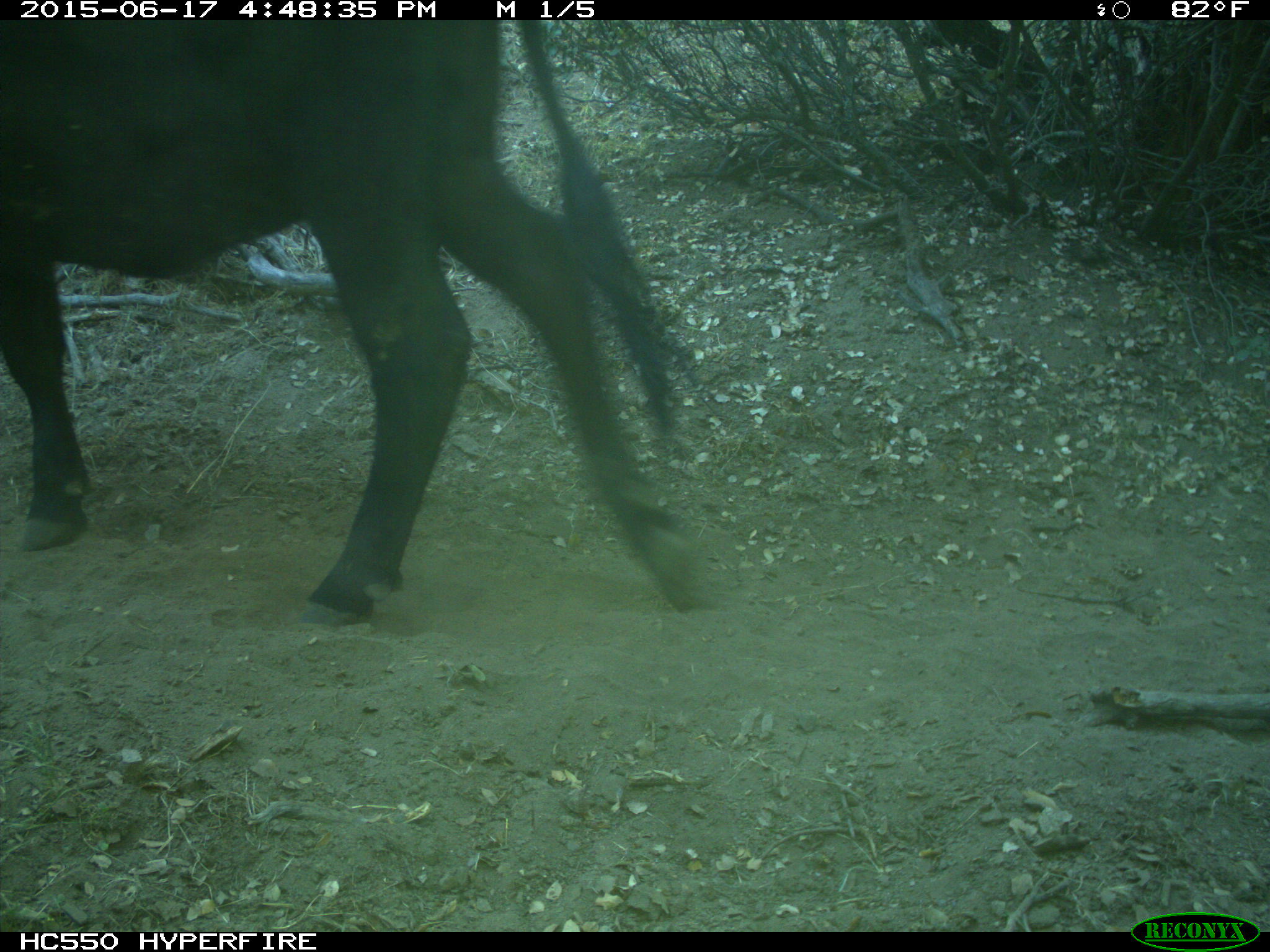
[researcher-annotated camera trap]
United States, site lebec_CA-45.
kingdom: Animalia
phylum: Chordata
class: Mammalia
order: Artiodactyla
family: Bovidae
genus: Bos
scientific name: Bos taurus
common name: domestic cow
Bos taurus (domestic cow).